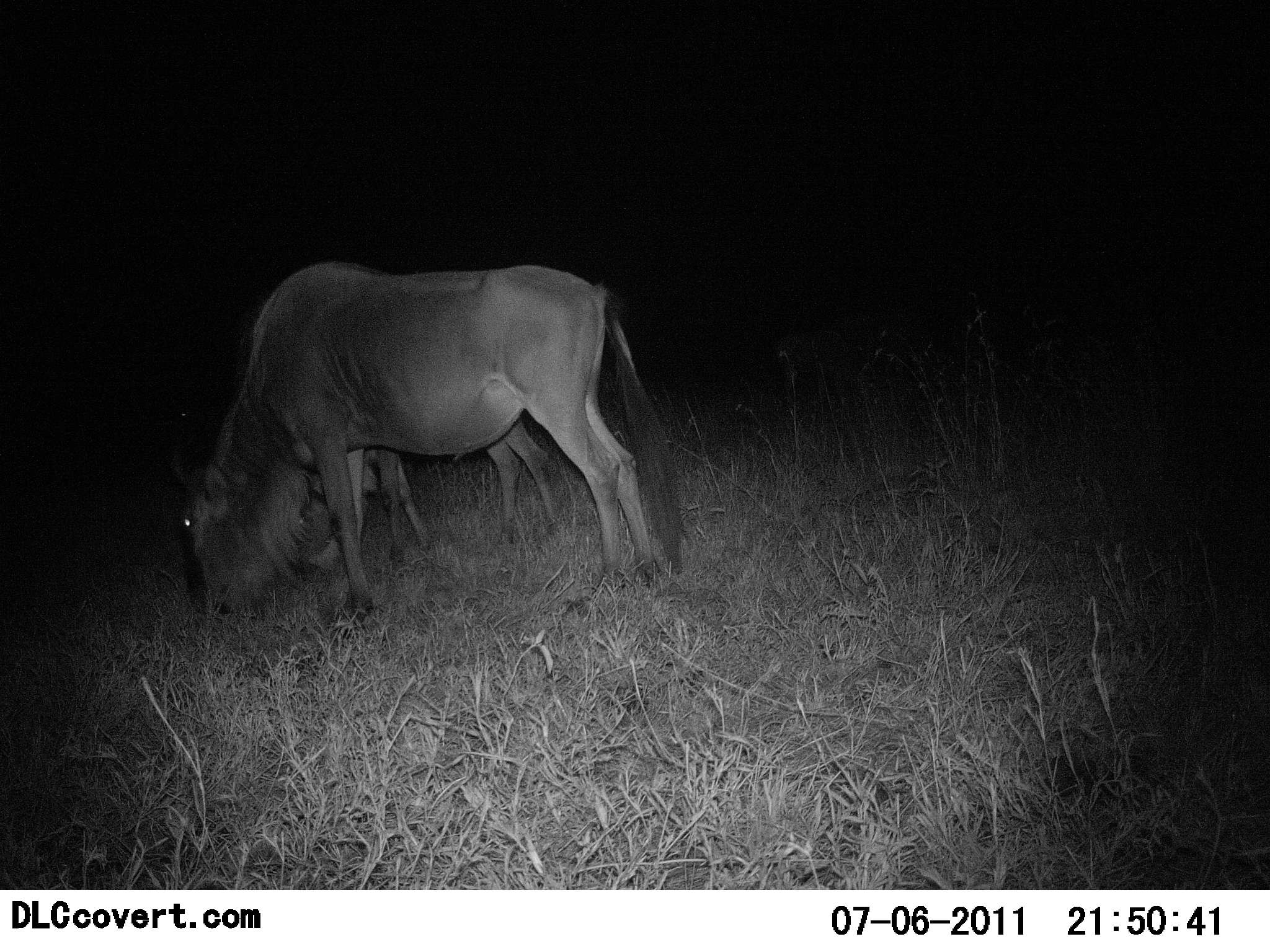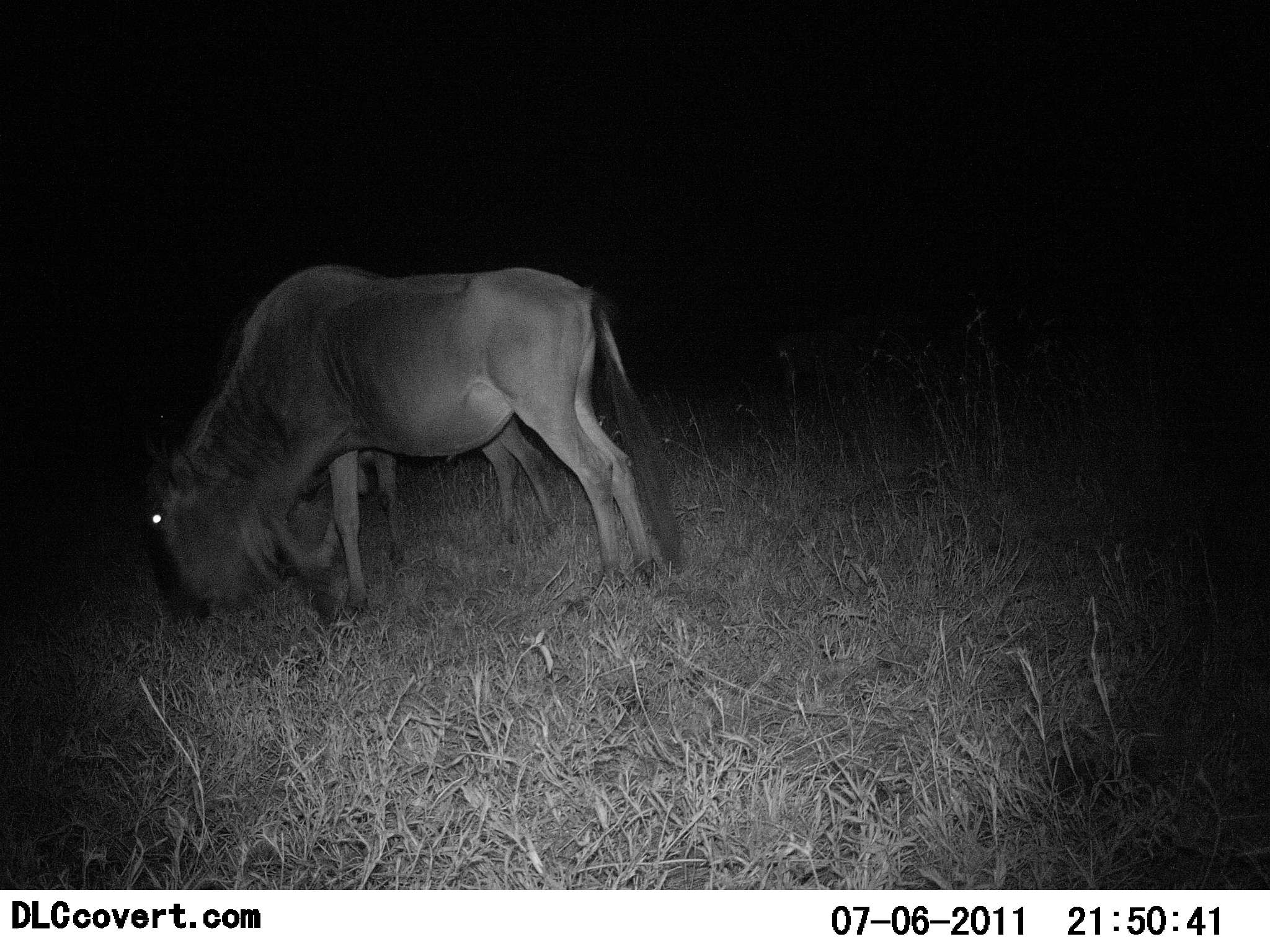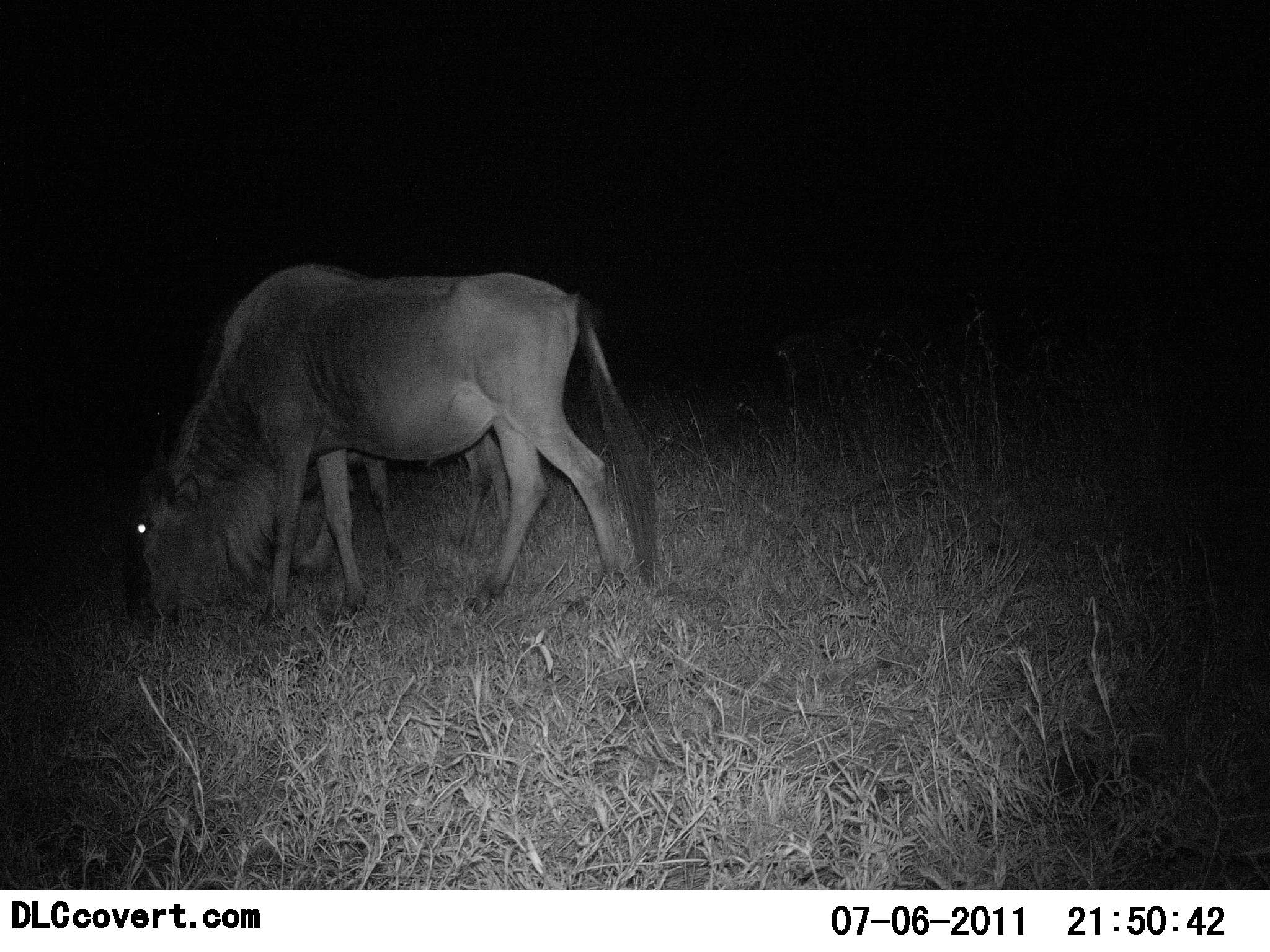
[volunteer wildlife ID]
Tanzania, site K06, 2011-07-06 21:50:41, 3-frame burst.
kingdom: Animalia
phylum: Chordata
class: Mammalia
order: Artiodactyla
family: Bovidae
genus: Connochaetes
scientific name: Connochaetes taurinus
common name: blue wildebeest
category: wildebeest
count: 2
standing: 8%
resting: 0%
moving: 0%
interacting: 0%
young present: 33%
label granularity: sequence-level